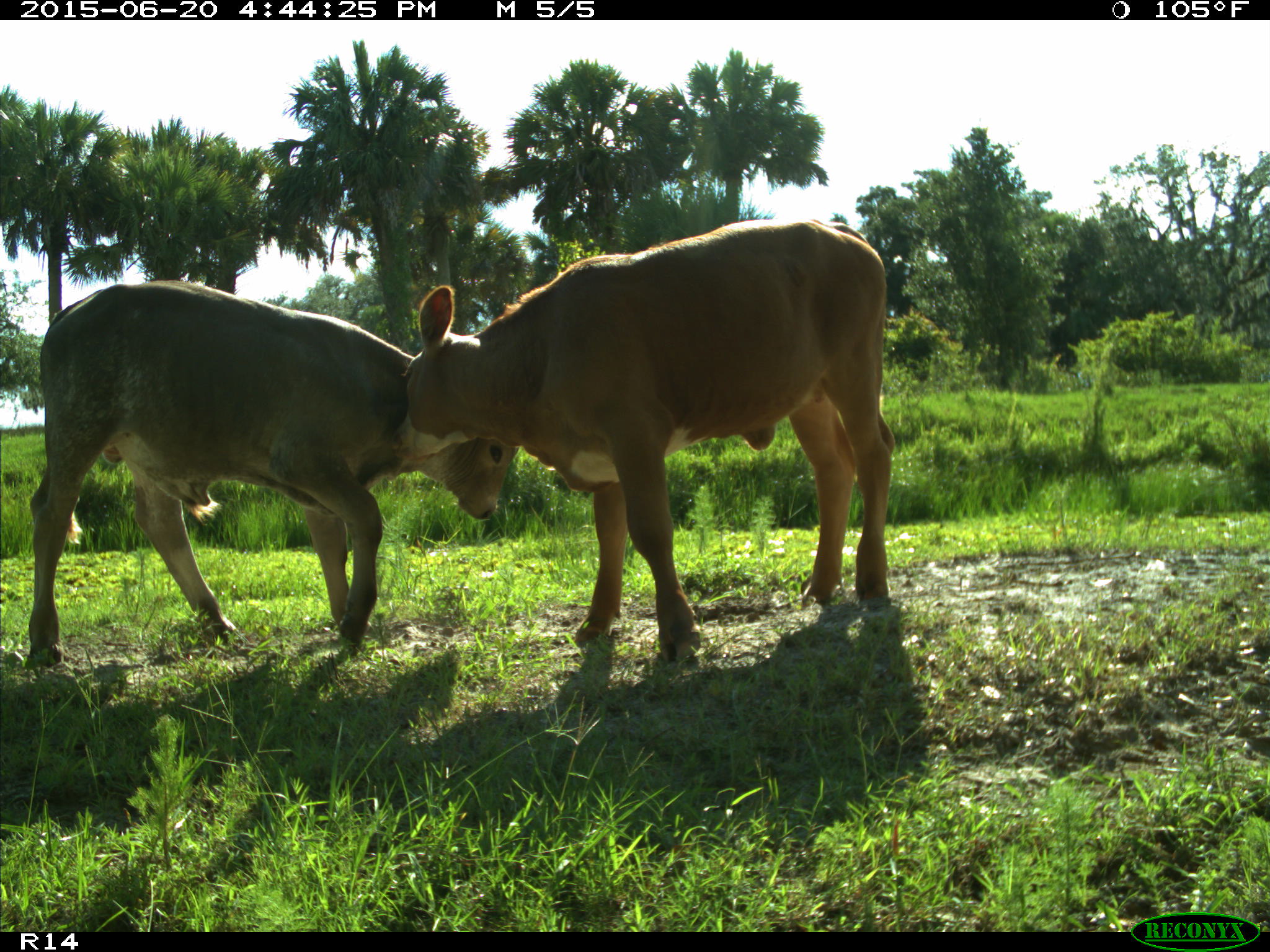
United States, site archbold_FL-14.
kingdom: Animalia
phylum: Chordata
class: Mammalia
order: Artiodactyla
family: Bovidae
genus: Bos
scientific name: Bos taurus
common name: domestic cow